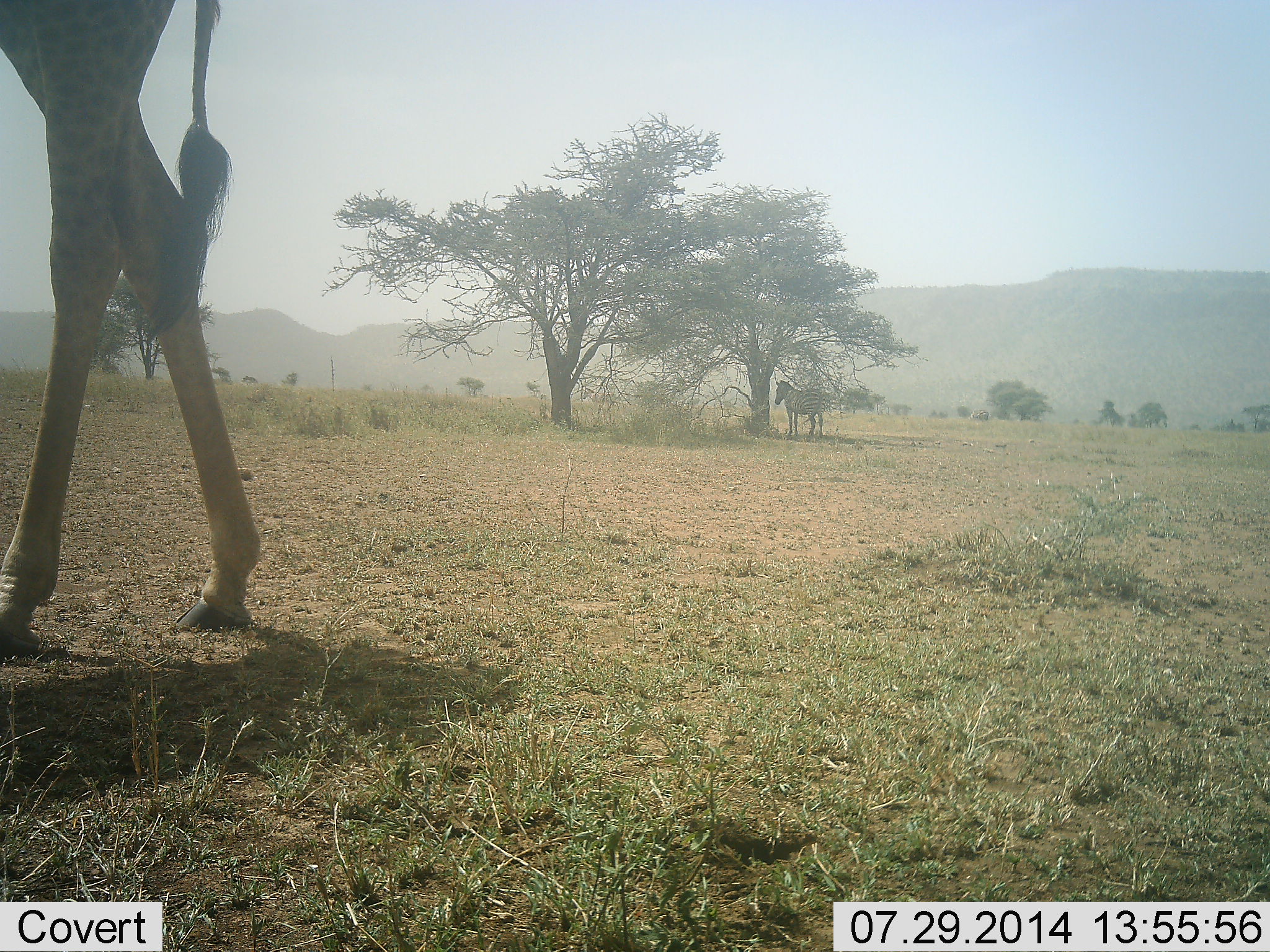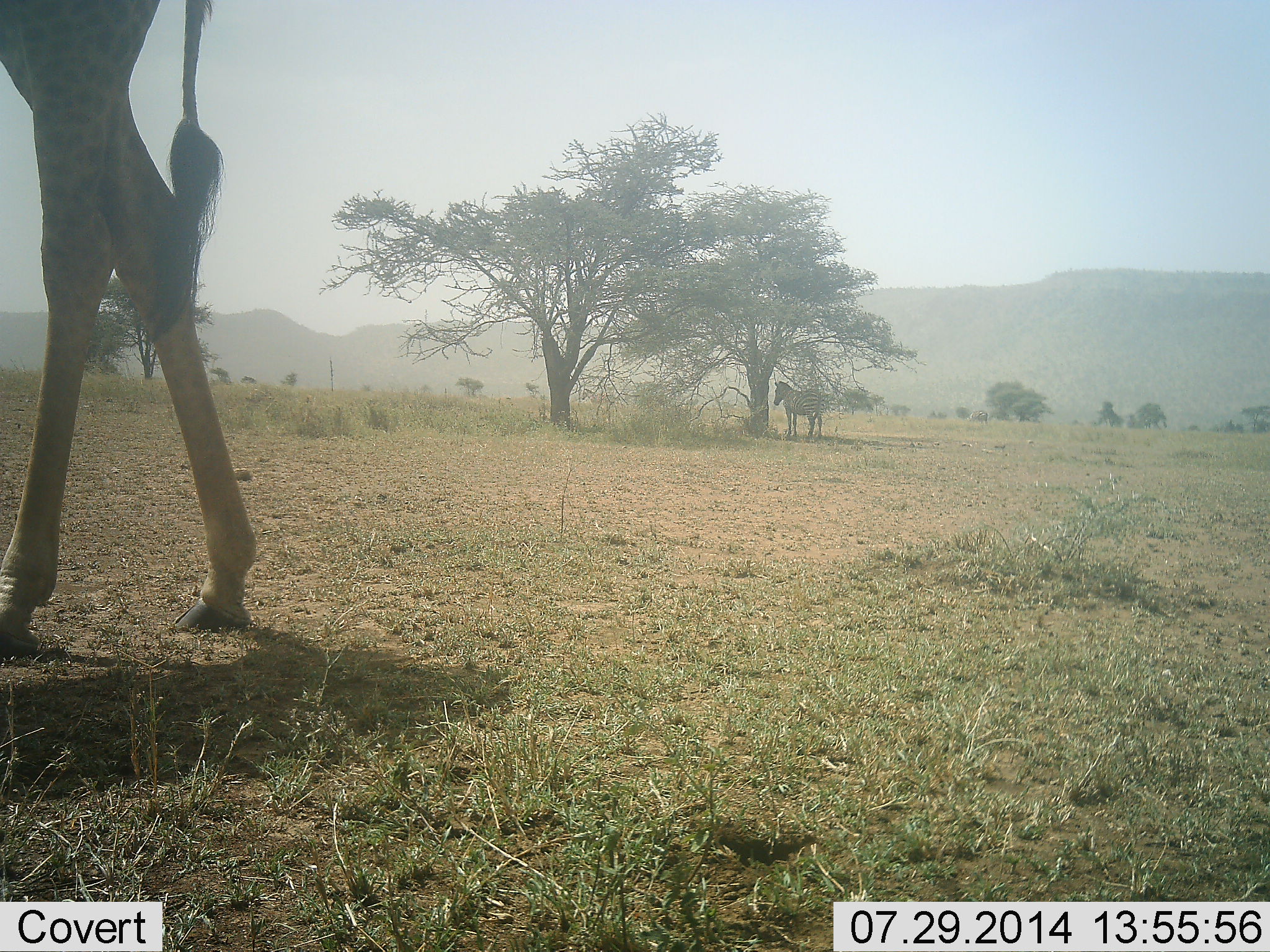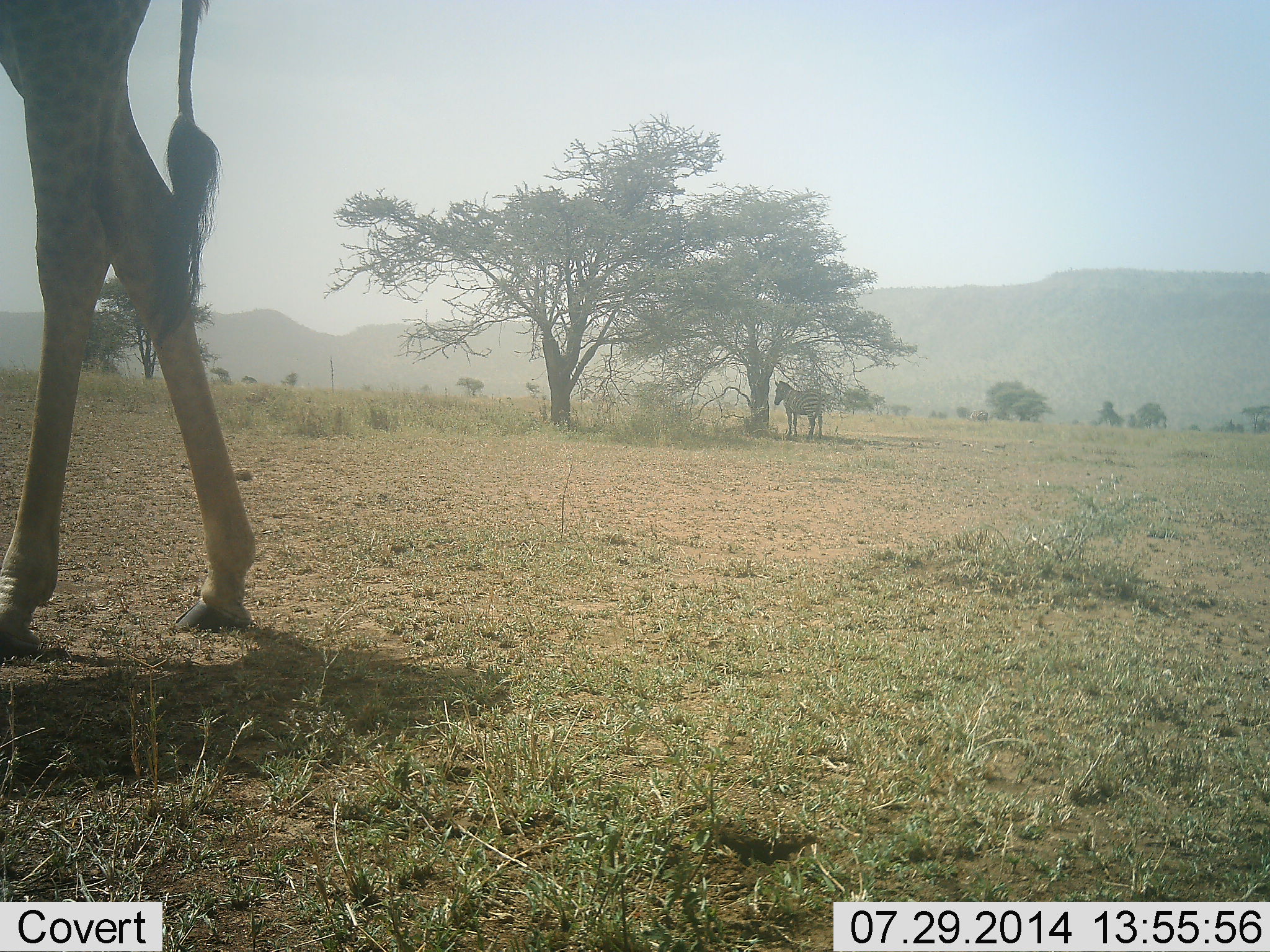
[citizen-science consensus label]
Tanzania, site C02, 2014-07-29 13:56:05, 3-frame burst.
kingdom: Animalia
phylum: Chordata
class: Mammalia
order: Artiodactyla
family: Giraffidae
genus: Giraffa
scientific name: Giraffa camelopardalis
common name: giraffe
Giraffe (Giraffa camelopardalis), count 1. Behavior (volunteer vote fractions): standing 100%, resting 0%, moving 0%, interacting 0%. Young present (vote fraction): 0%. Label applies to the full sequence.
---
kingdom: Animalia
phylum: Chordata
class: Mammalia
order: Perissodactyla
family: Equidae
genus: Equus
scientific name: Equus quagga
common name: plains zebra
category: zebra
Zebra (plains zebra) (Equus quagga), count 1. Behavior (volunteer vote fractions): standing 90%, resting 10%, moving 0%, interacting 0%. Young present (vote fraction): 0%. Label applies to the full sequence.